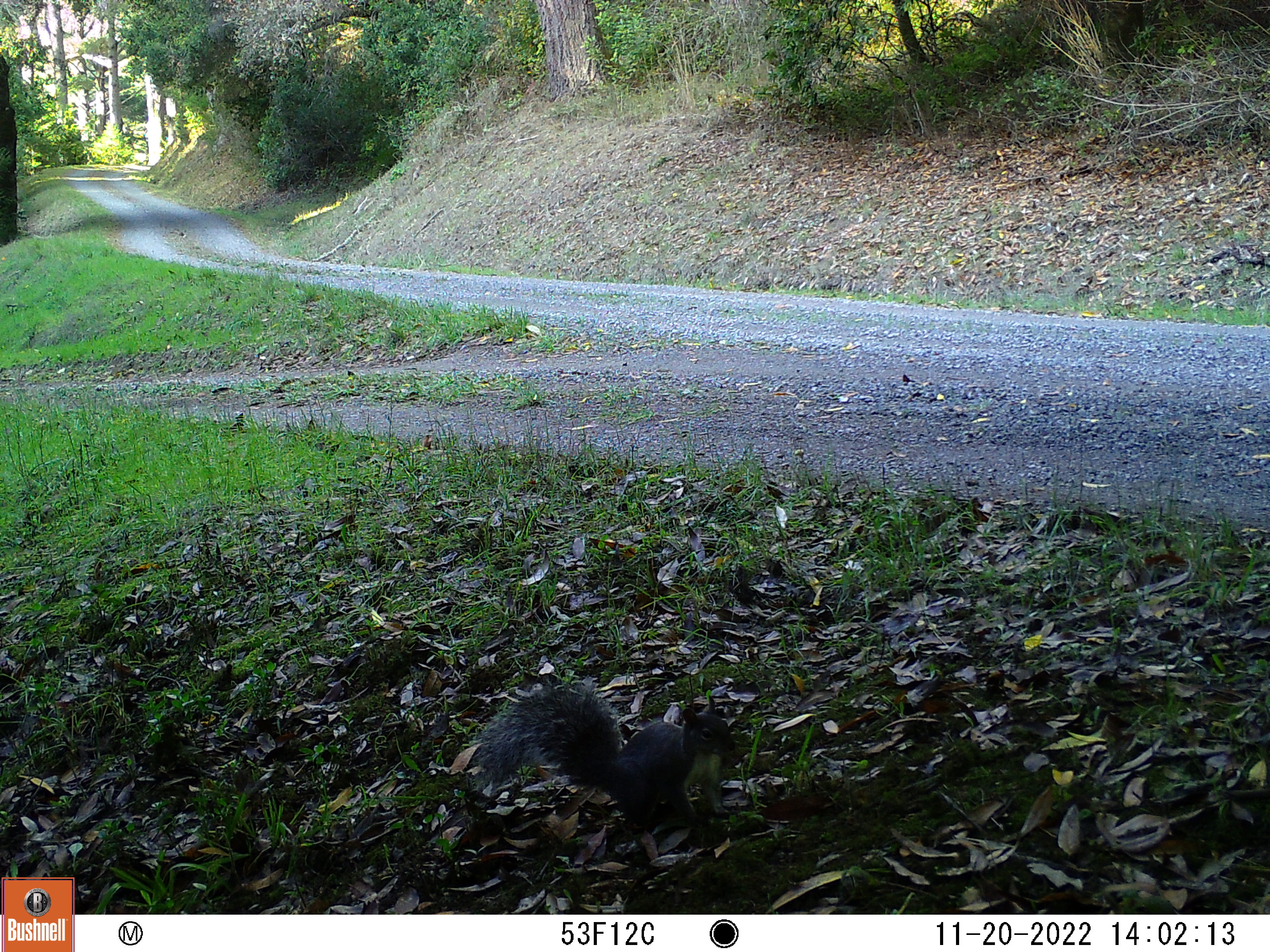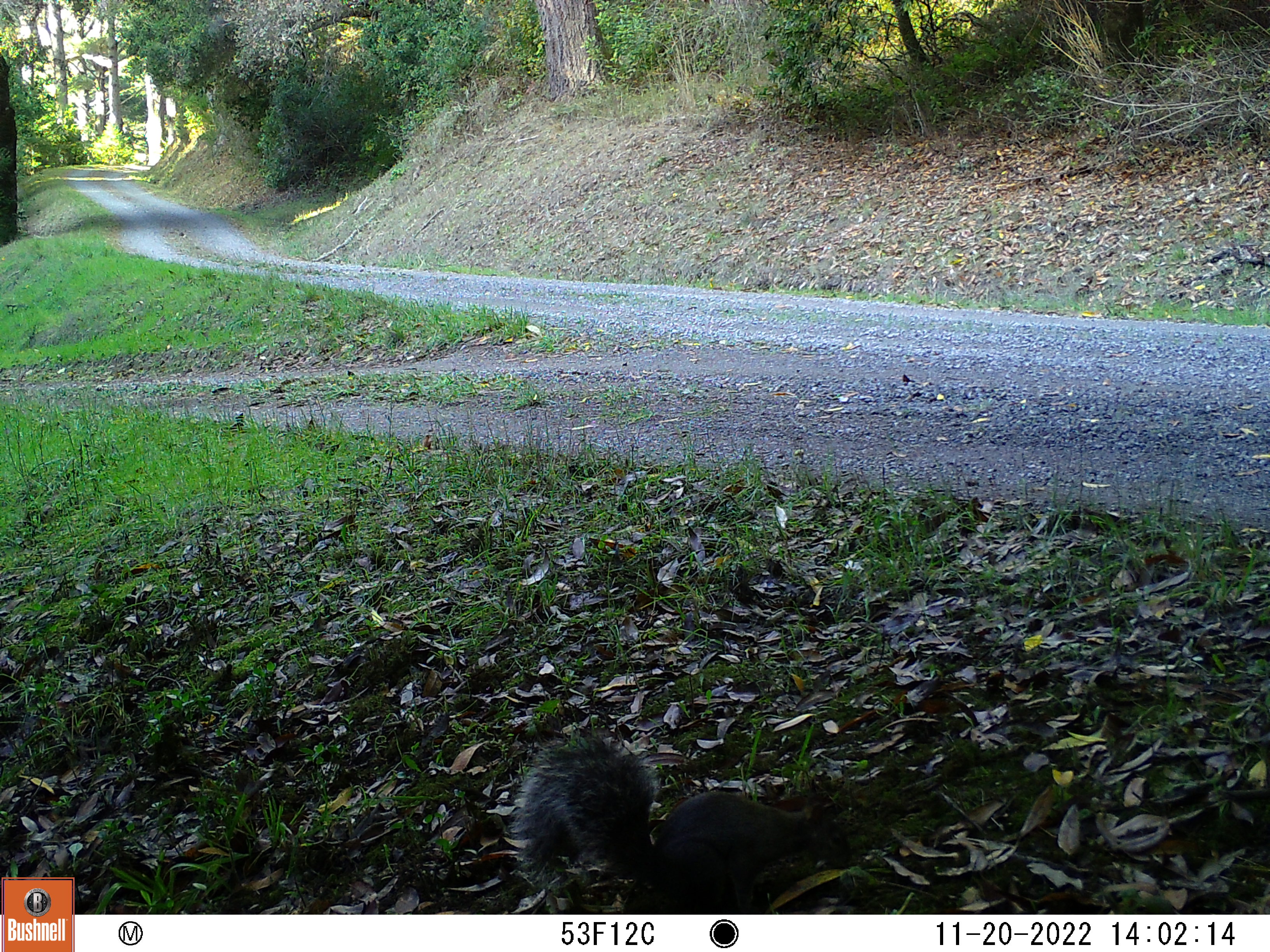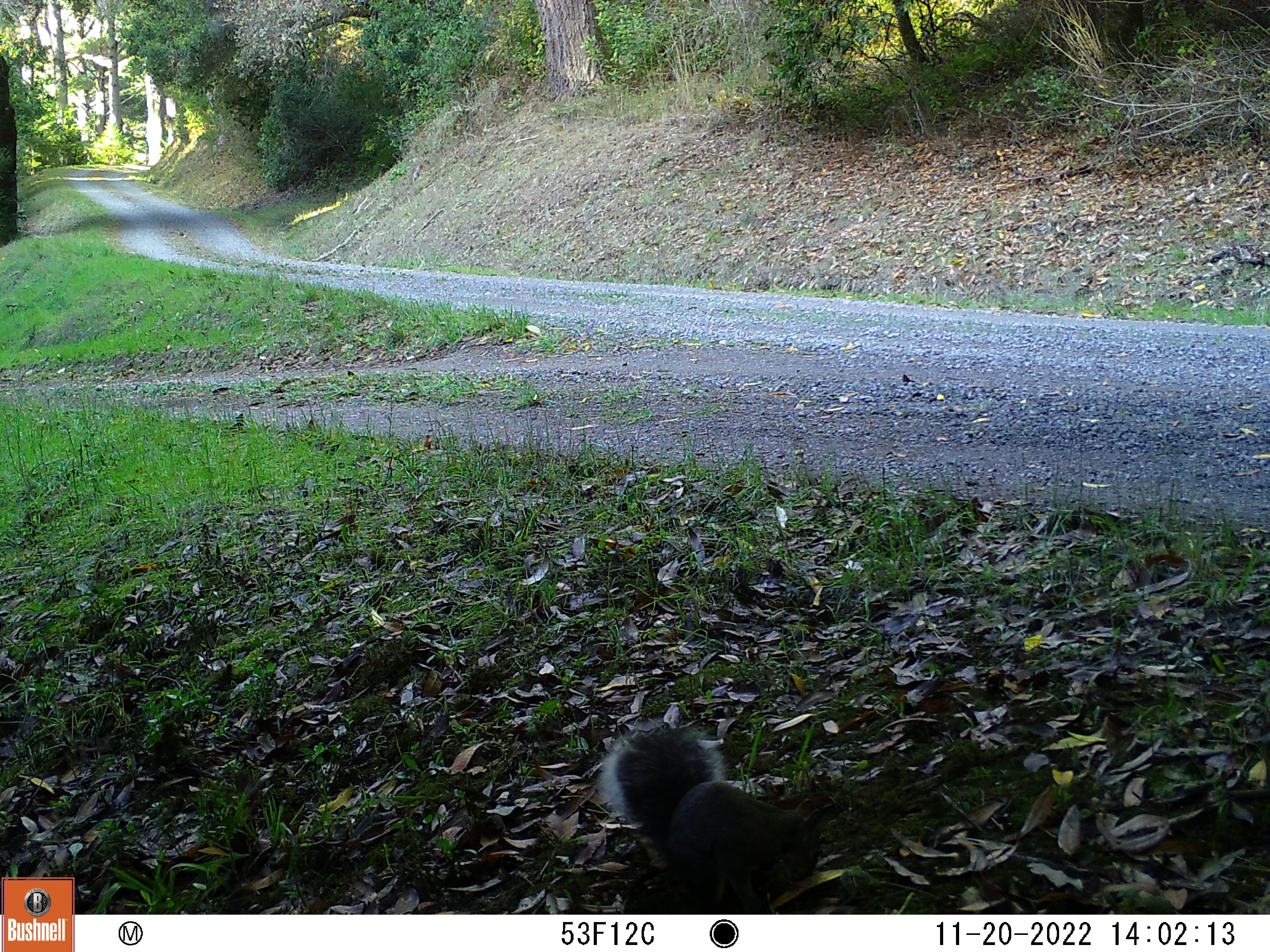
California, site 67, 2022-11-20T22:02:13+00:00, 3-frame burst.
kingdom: Animalia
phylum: Chordata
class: Mammalia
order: Rodentia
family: Sciuridae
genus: Sciurus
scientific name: Sciurus griseus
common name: western gray squirrel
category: western grey squirrel